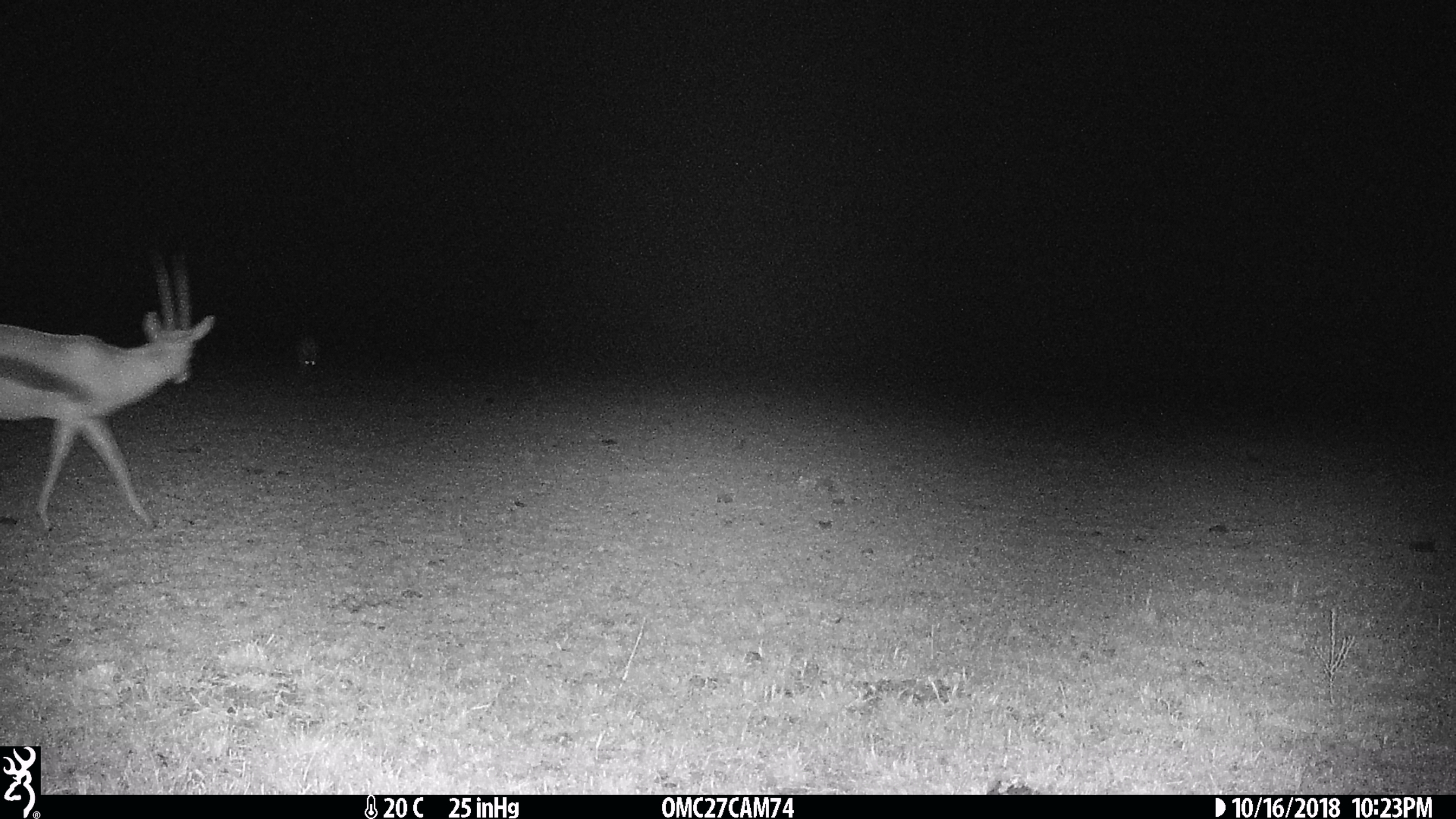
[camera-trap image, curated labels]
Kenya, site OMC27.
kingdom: Animalia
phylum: Chordata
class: Mammalia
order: Artiodactyla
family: Bovidae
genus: Eudorcas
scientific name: Eudorcas thomsonii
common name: thomon's gazelle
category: gazelle thomsons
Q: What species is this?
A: Gazelle thomsons (thomon's gazelle) (Eudorcas thomsonii).